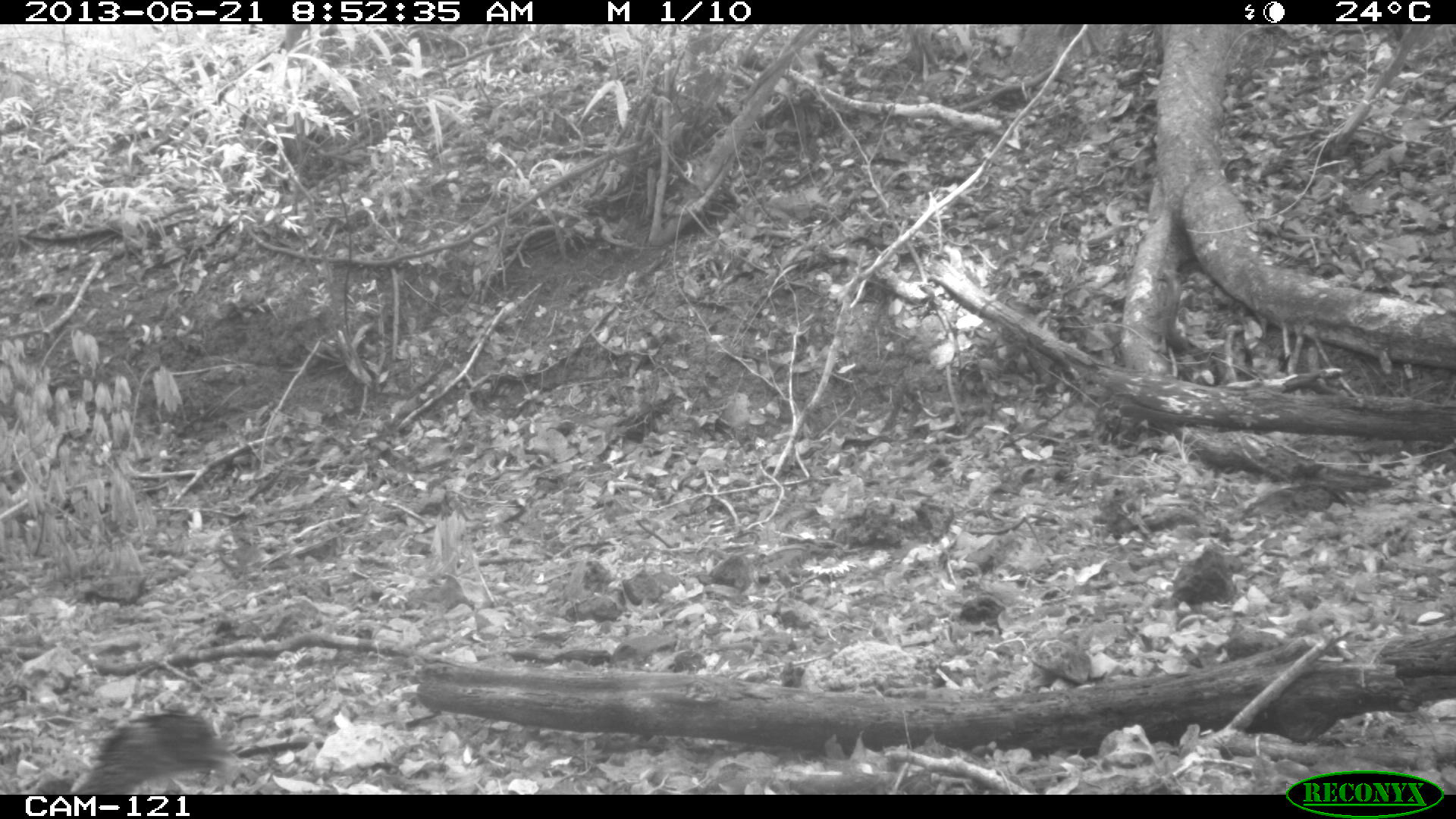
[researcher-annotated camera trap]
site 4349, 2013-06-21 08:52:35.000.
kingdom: Animalia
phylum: Chordata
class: Aves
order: Galliformes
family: Cracidae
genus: Crax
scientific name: Crax rubra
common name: great curassow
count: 1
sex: female